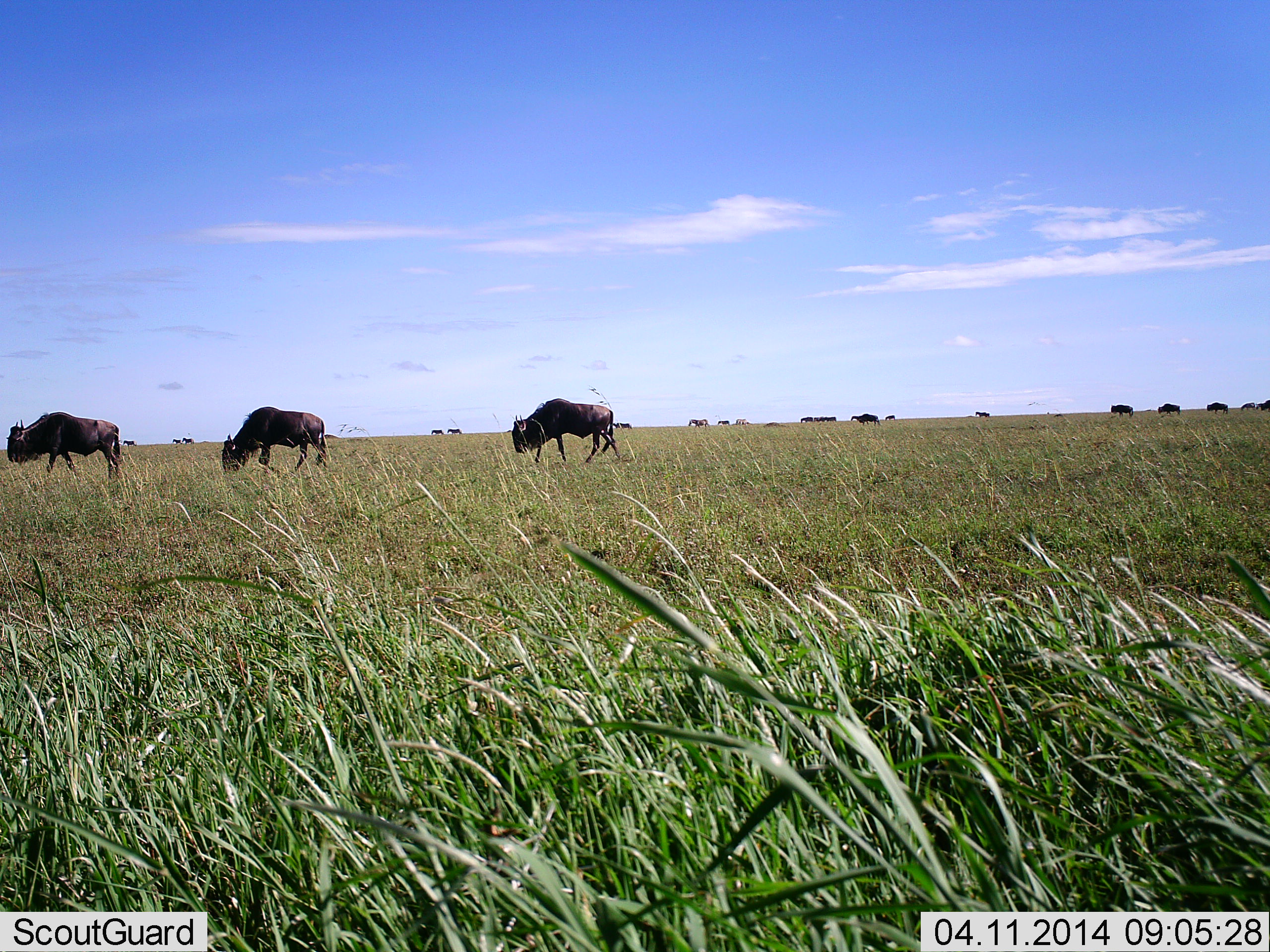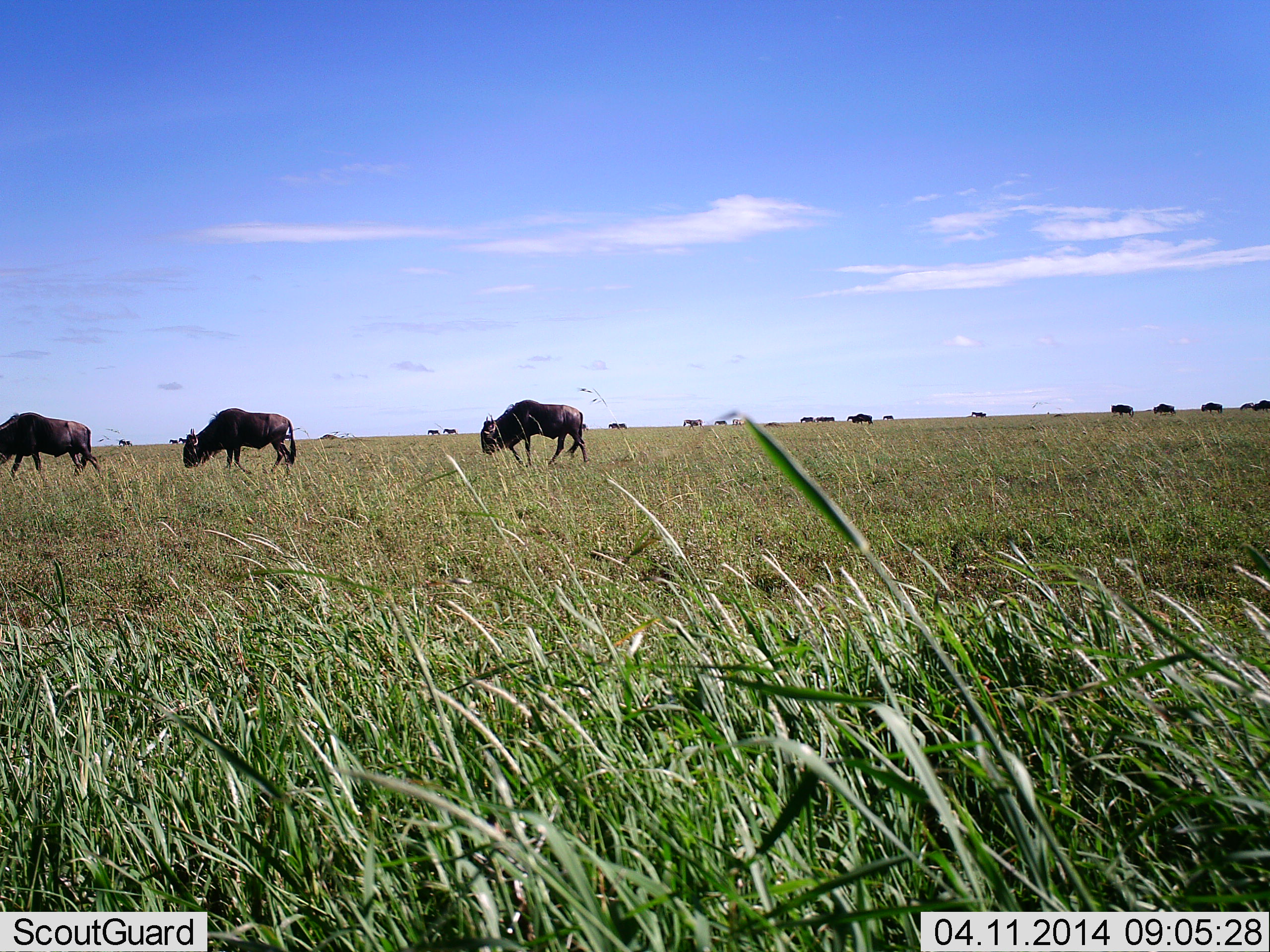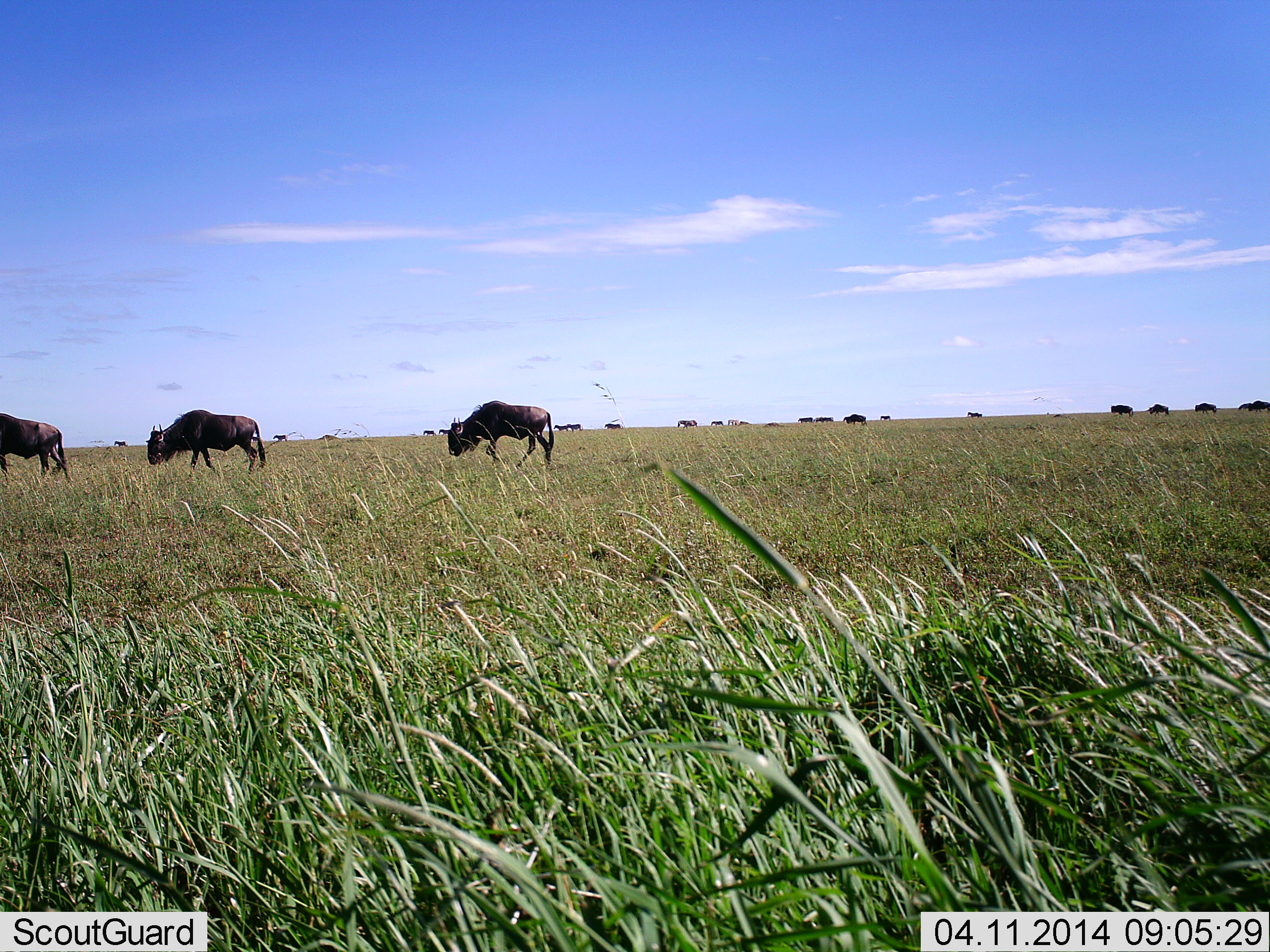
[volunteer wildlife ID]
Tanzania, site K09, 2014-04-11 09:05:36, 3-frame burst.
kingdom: Animalia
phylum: Chordata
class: Mammalia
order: Artiodactyla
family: Bovidae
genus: Connochaetes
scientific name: Connochaetes taurinus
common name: blue wildebeest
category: wildebeest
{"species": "wildebeest (blue wildebeest) (Connochaetes taurinus)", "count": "11-50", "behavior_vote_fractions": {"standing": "9%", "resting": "0%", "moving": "91%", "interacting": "0%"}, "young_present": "0%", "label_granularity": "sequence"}